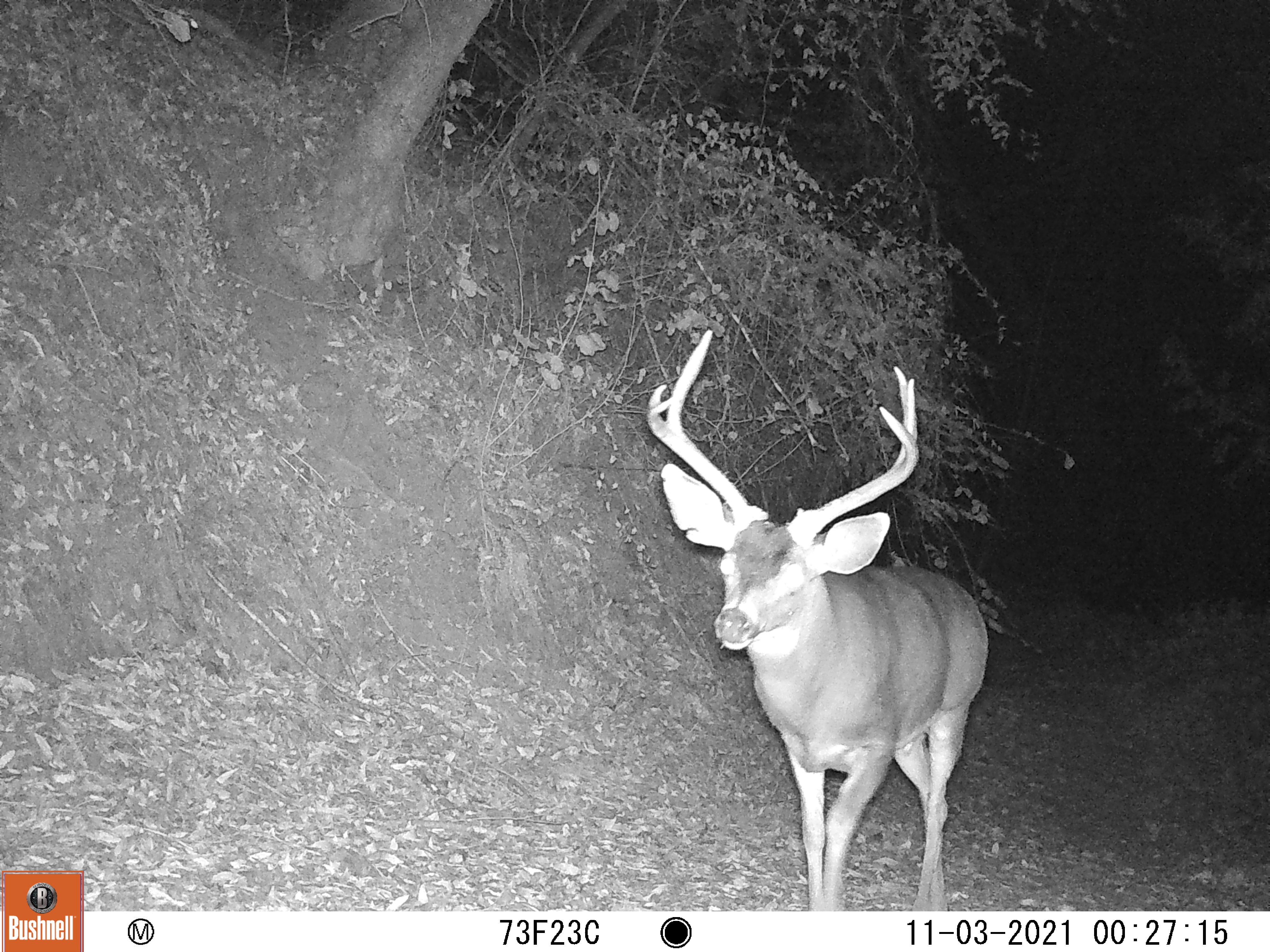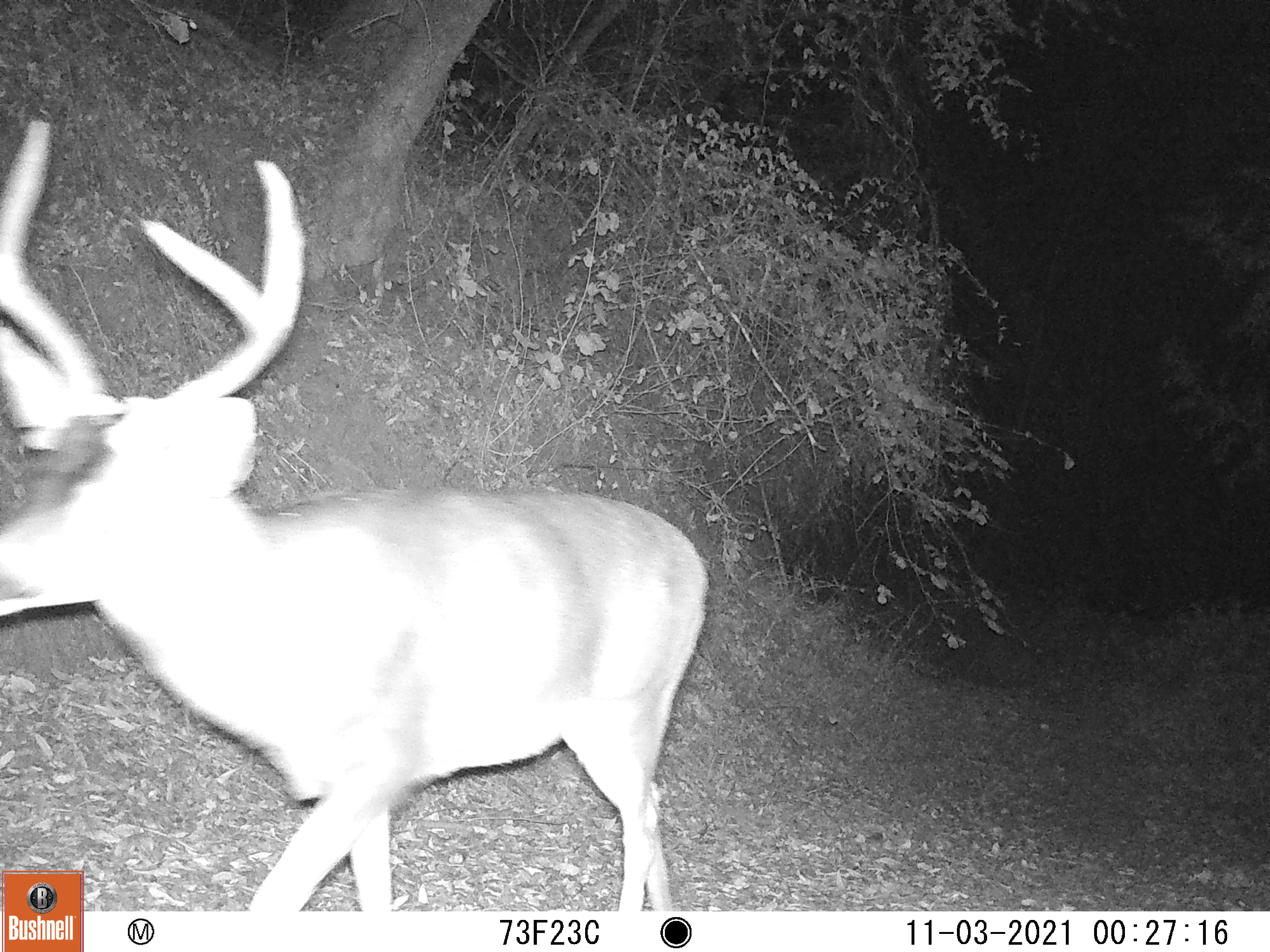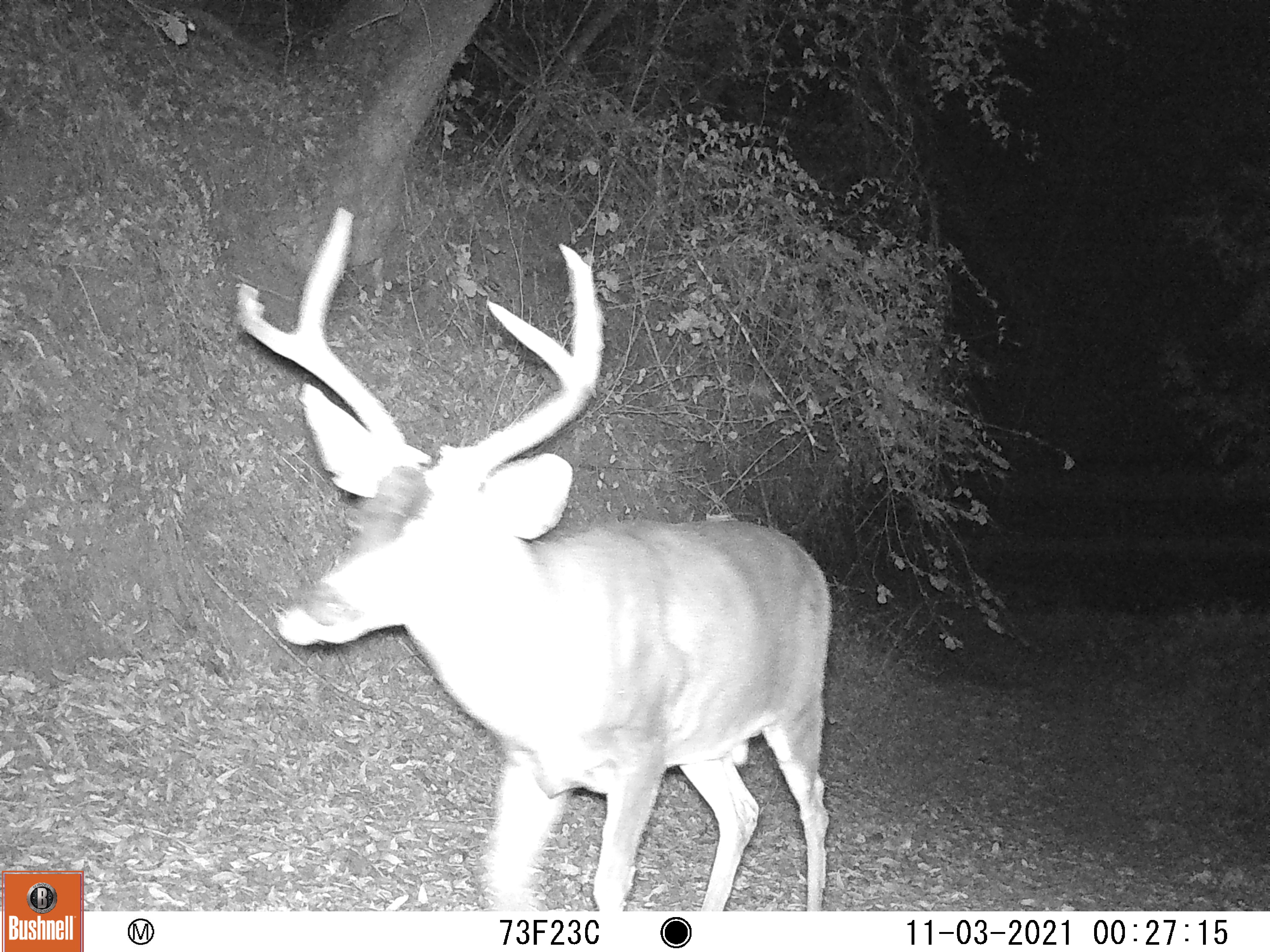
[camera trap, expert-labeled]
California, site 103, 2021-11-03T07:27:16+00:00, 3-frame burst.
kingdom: Animalia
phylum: Chordata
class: Mammalia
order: Artiodactyla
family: Cervidae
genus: Odocoileus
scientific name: Odocoileus hemionus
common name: mule deer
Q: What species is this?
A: Mule deer (Odocoileus hemionus).